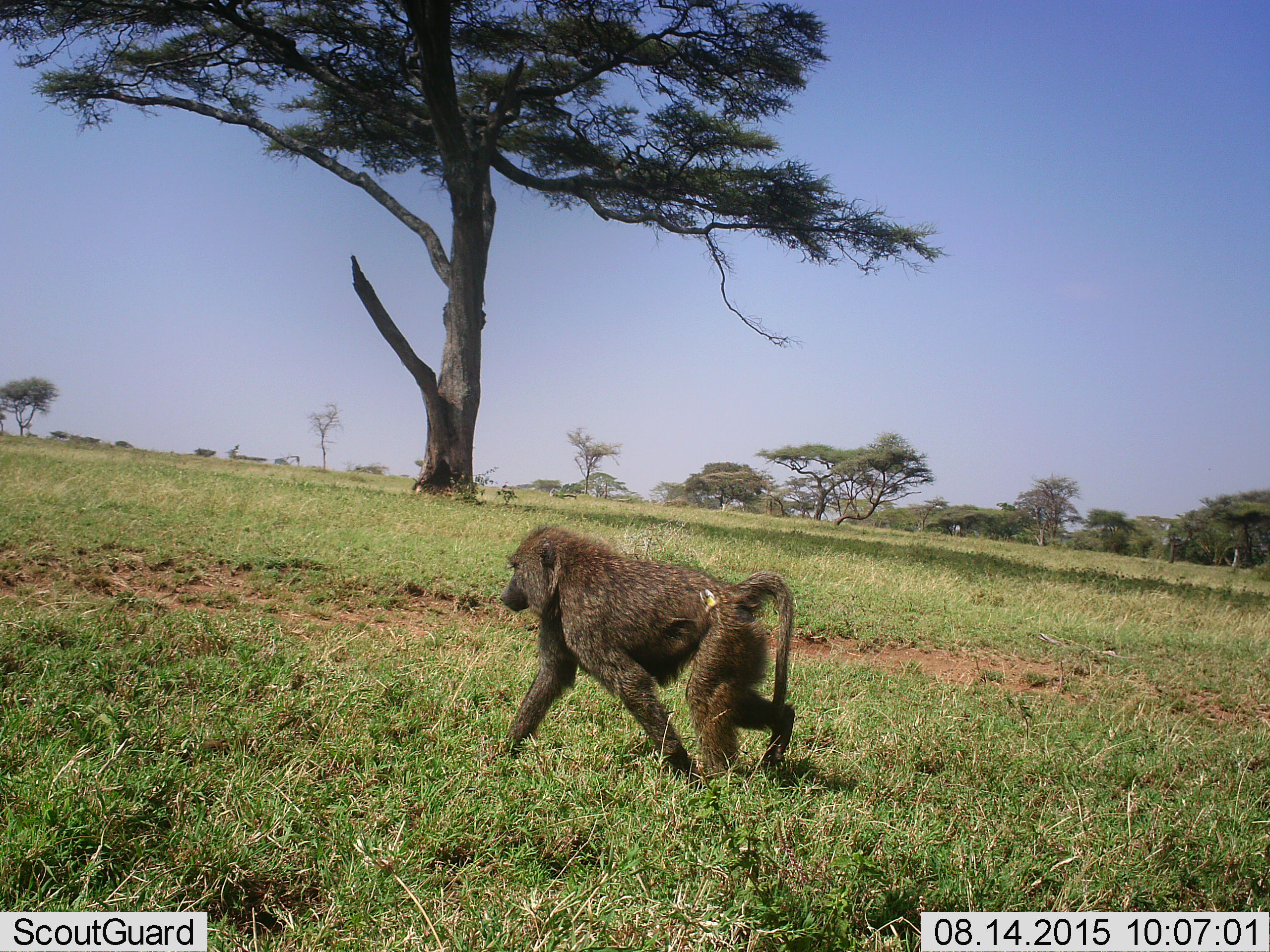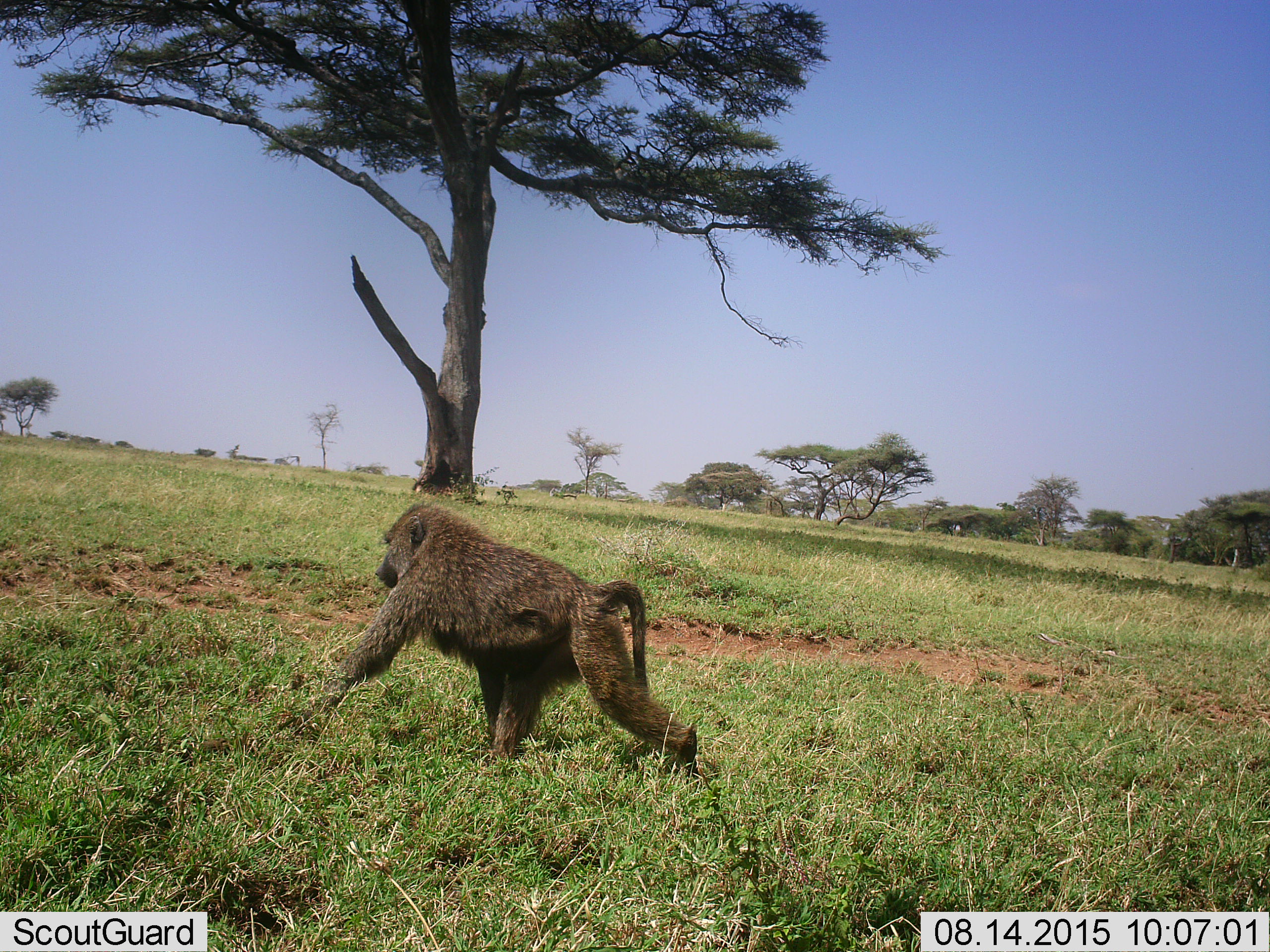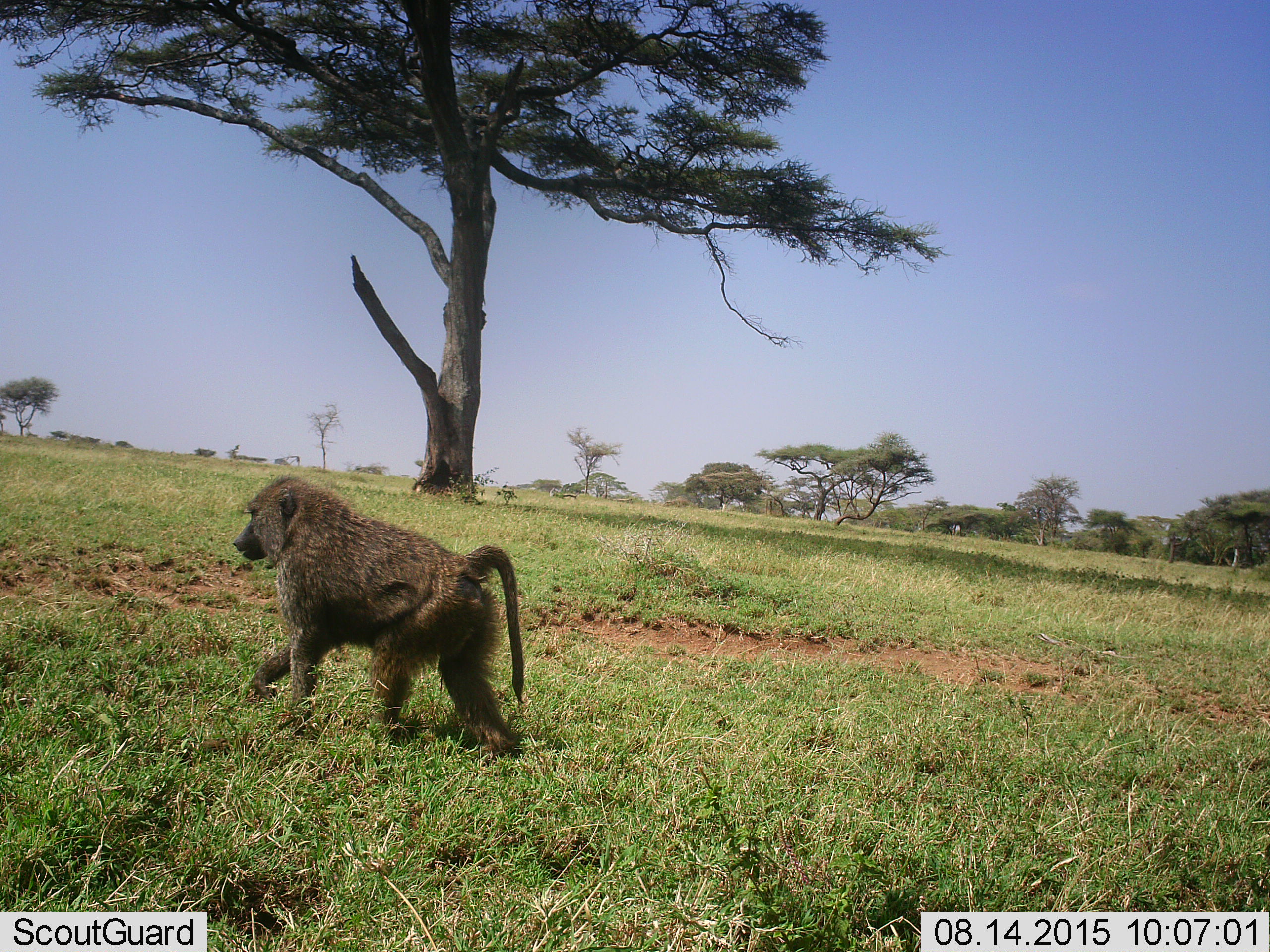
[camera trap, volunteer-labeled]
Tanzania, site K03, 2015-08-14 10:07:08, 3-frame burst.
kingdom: Animalia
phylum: Chordata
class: Mammalia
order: Primates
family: Cercopithecidae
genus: Papio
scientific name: Papio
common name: baboon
Baboon (Papio), count 1. Behavior (volunteer vote fractions): standing 0%, resting 0%, moving 100%, interacting 0%. Young present (vote fraction): 0%. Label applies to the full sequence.